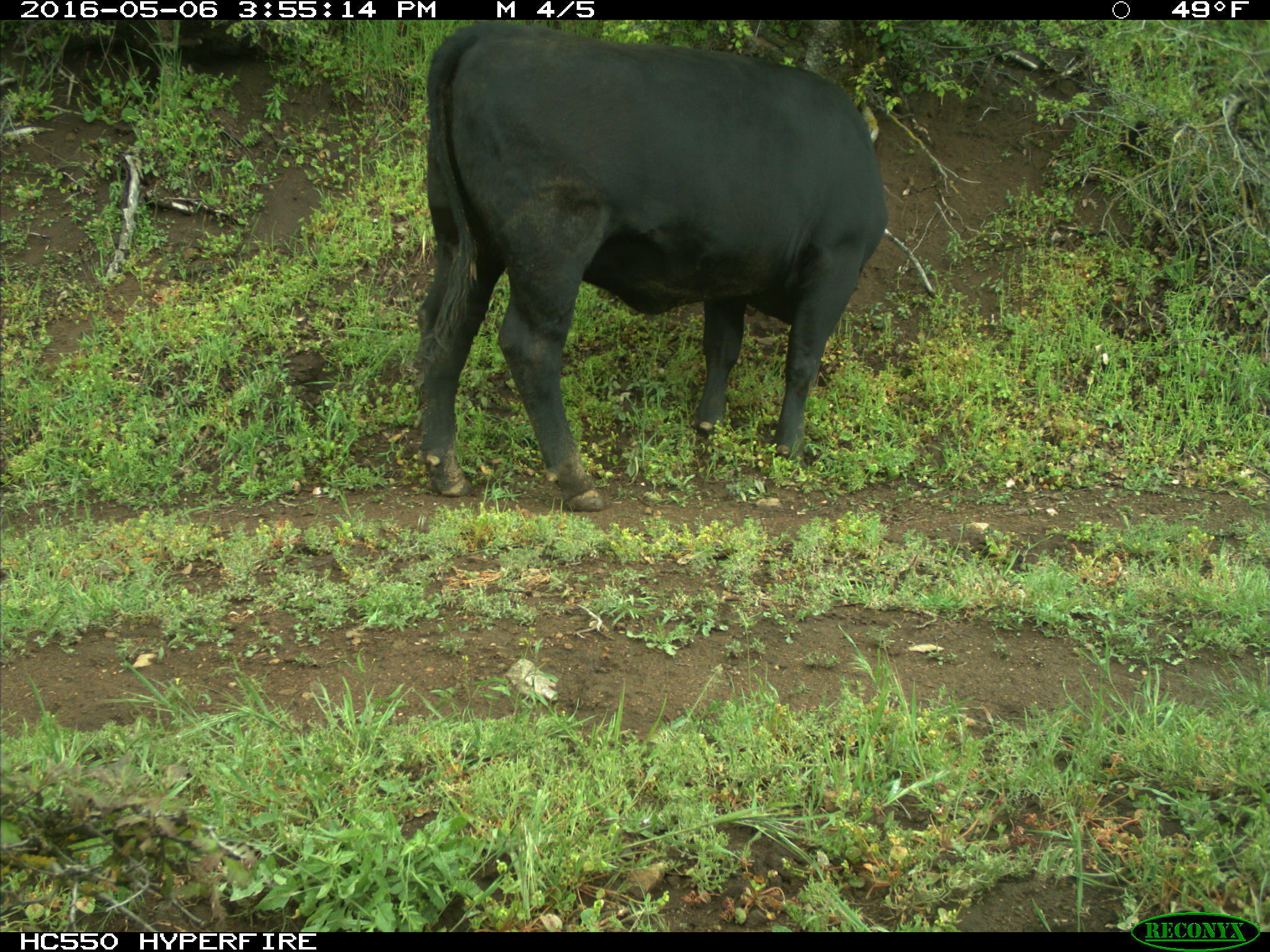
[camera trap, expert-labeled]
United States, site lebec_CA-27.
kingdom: Animalia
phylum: Chordata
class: Mammalia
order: Artiodactyla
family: Bovidae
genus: Bos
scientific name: Bos taurus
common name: domestic cow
Bos taurus (domestic cow).